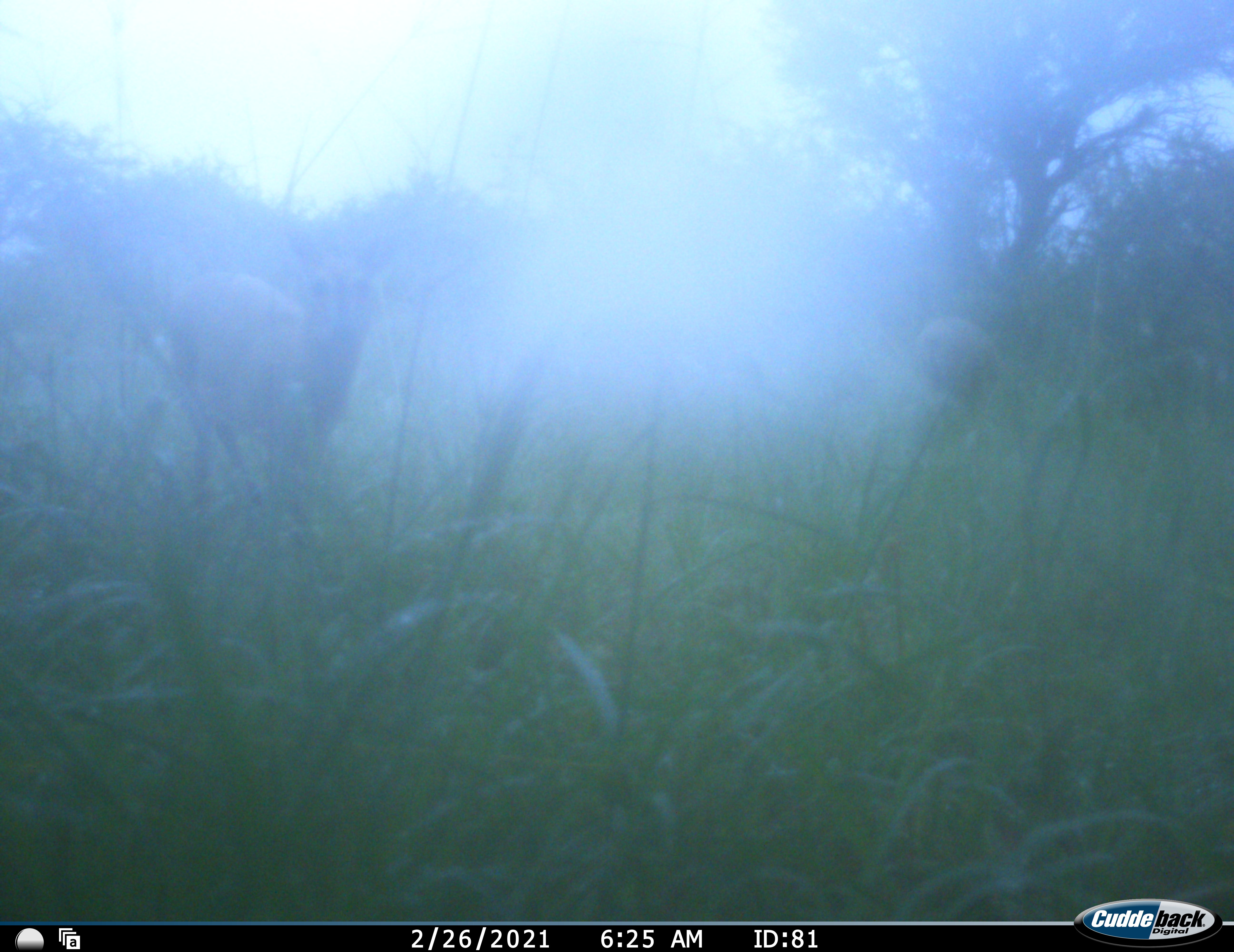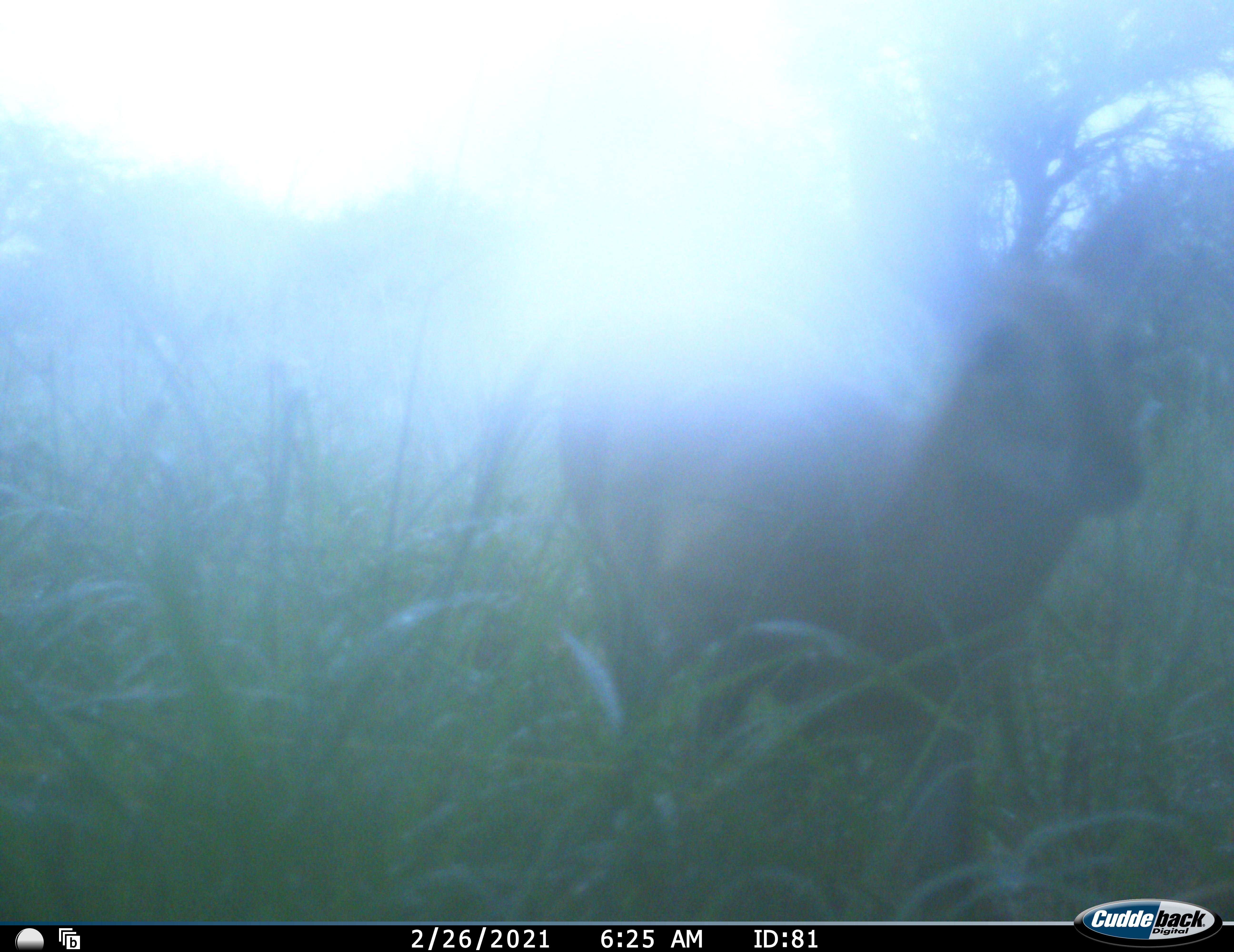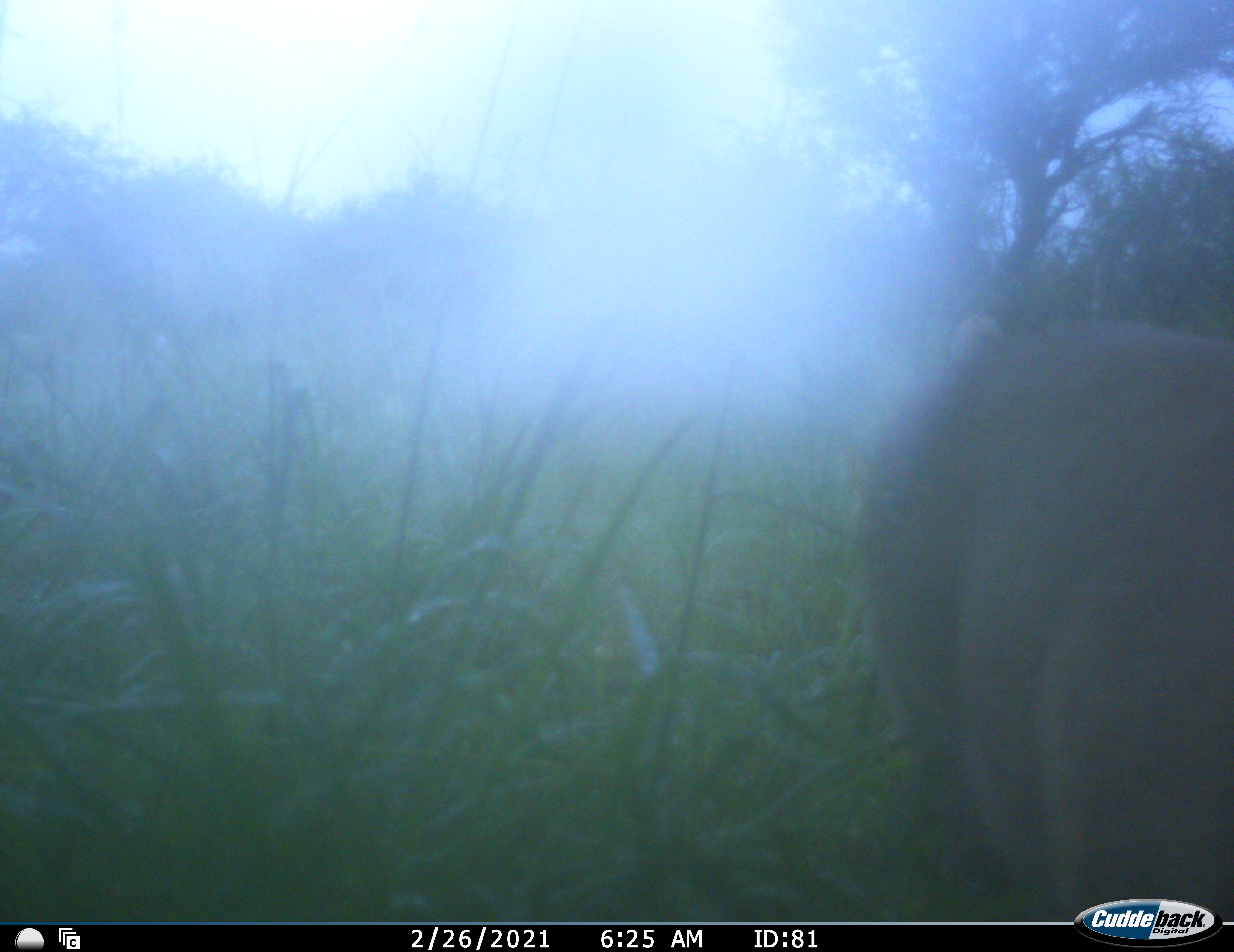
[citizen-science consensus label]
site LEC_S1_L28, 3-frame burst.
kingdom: Animalia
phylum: Chordata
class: Mammalia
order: Artiodactyla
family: Bovidae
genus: Sylvicapra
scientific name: Sylvicapra grimmia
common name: common duiker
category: duikercommongrey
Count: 1.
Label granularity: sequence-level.